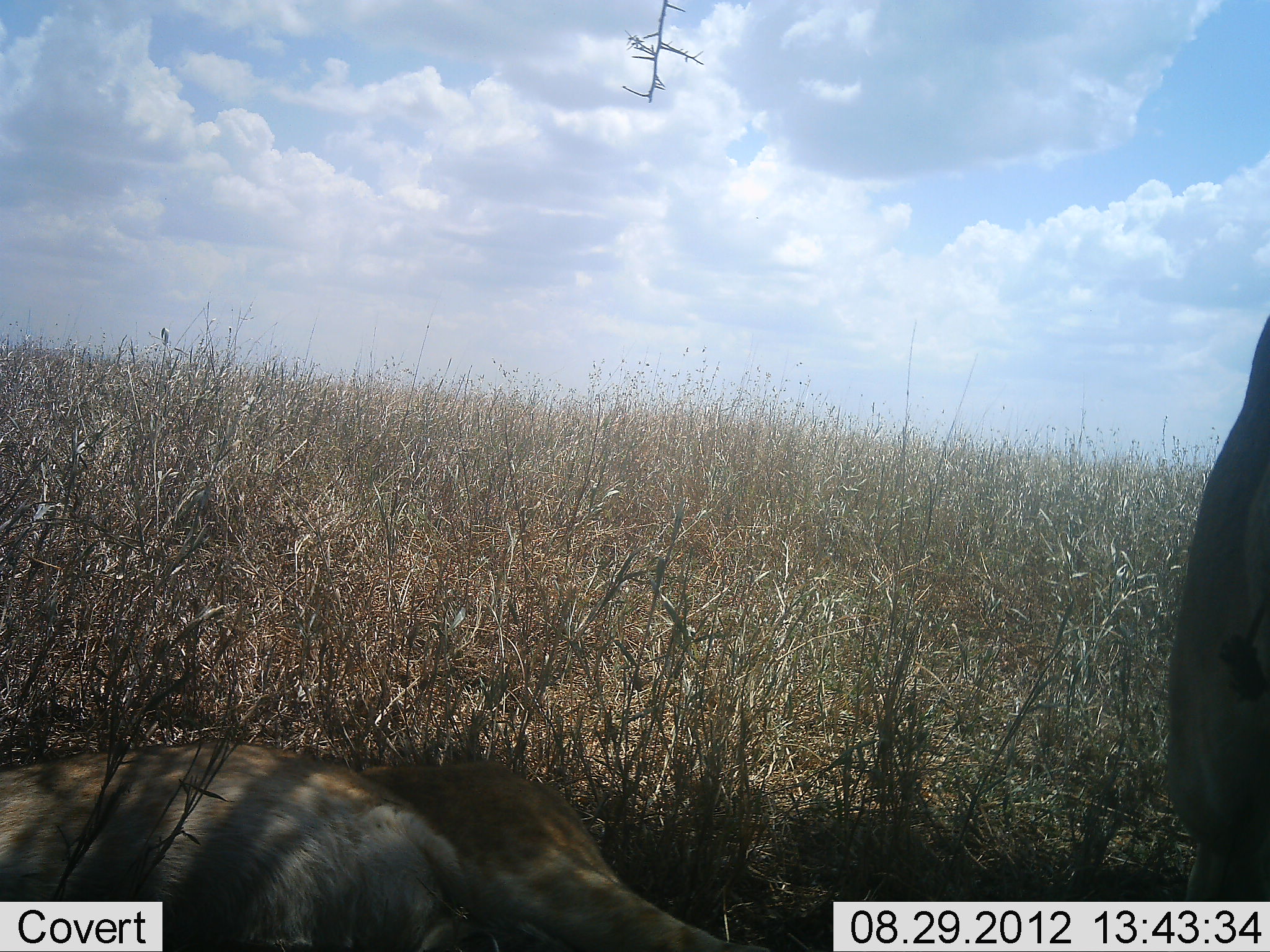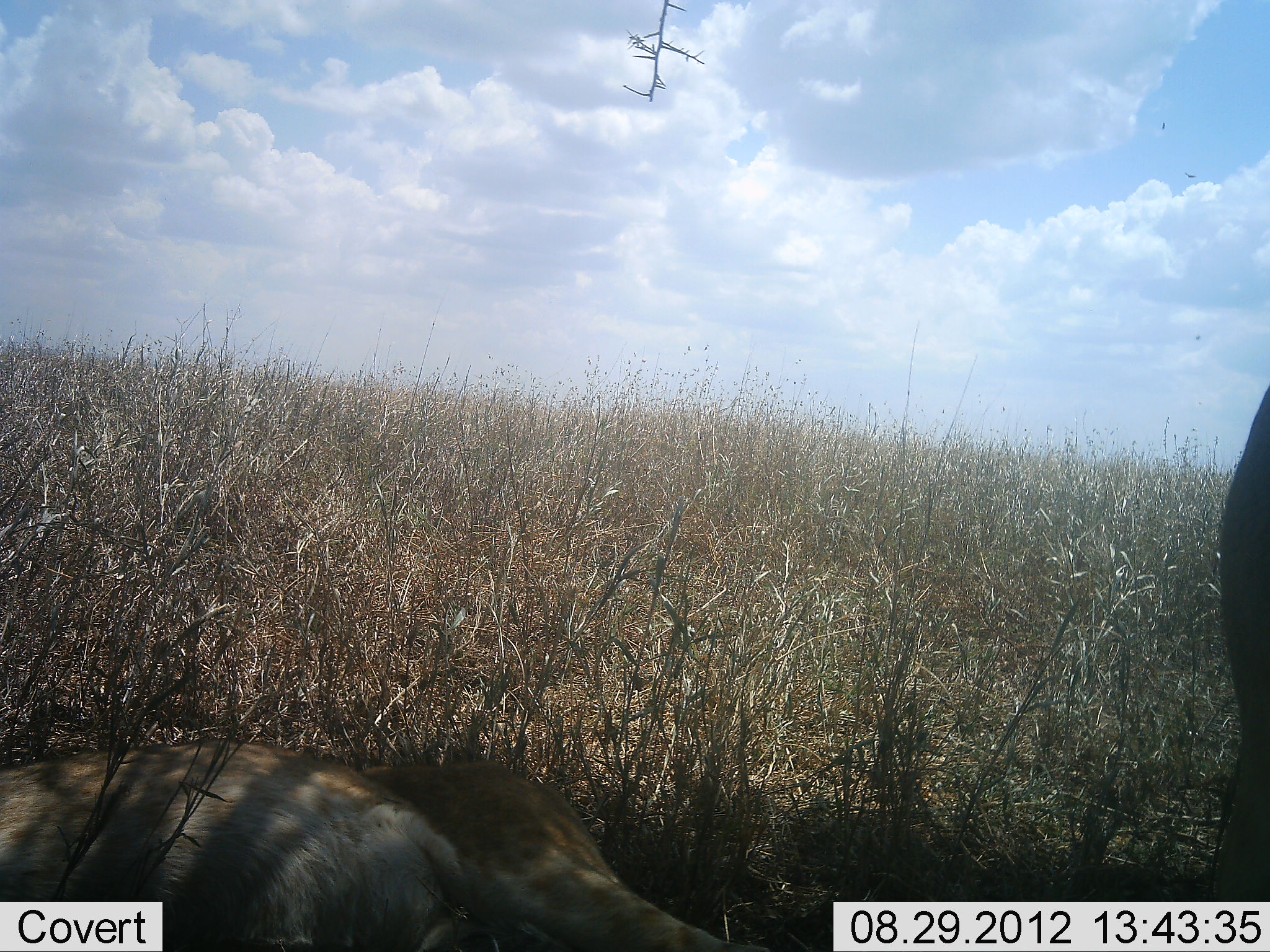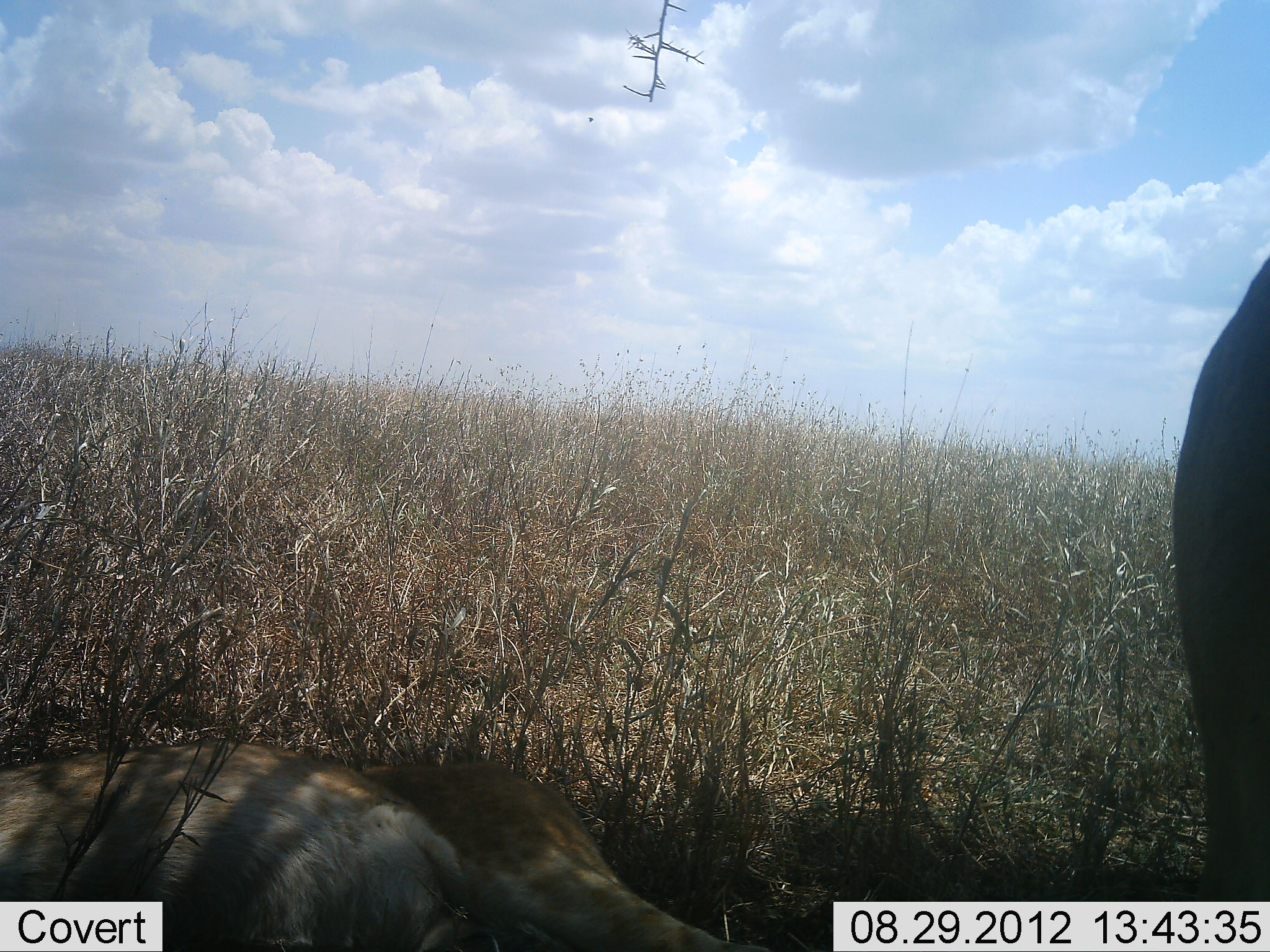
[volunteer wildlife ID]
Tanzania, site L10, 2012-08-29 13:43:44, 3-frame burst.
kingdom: Animalia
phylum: Chordata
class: Mammalia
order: Carnivora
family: Felidae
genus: Panthera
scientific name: Panthera leo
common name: lion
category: lionfemale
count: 2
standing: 25%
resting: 100%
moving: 0%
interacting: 0%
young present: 25%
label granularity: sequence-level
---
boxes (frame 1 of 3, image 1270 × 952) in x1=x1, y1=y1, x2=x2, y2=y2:
animal: x1=0, y1=739, x2=768, y2=952; x1=1163, y1=317, x2=1270, y2=952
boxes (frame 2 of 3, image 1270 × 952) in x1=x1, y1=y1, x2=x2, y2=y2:
animal: x1=0, y1=738, x2=769, y2=952; x1=1218, y1=389, x2=1270, y2=952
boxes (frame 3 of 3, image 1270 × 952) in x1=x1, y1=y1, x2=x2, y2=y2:
animal: x1=1, y1=739, x2=769, y2=952; x1=1171, y1=258, x2=1270, y2=951